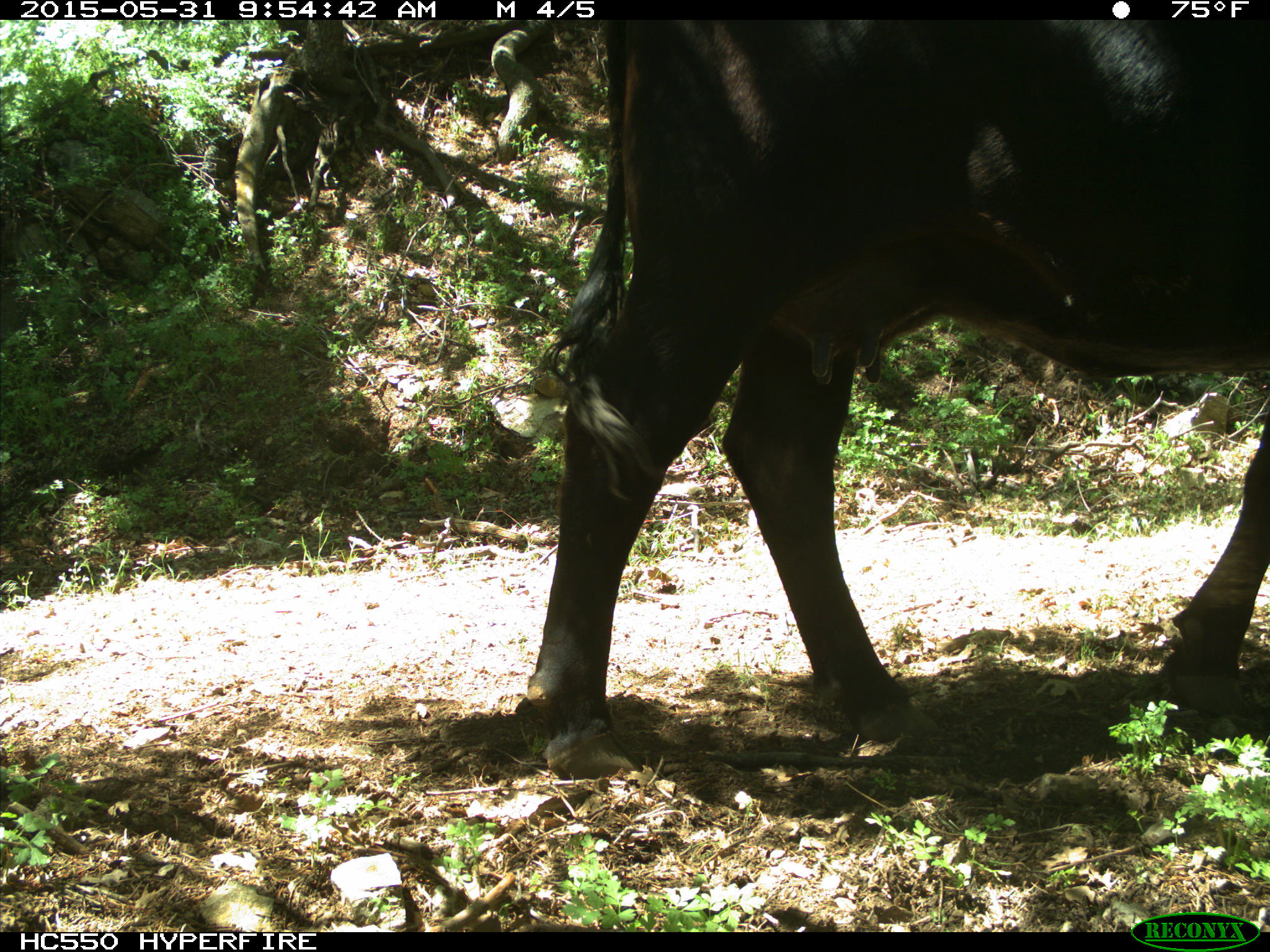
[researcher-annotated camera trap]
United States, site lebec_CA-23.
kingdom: Animalia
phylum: Chordata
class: Mammalia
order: Artiodactyla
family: Bovidae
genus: Bos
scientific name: Bos taurus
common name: domestic cow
Bos taurus (domestic cow).